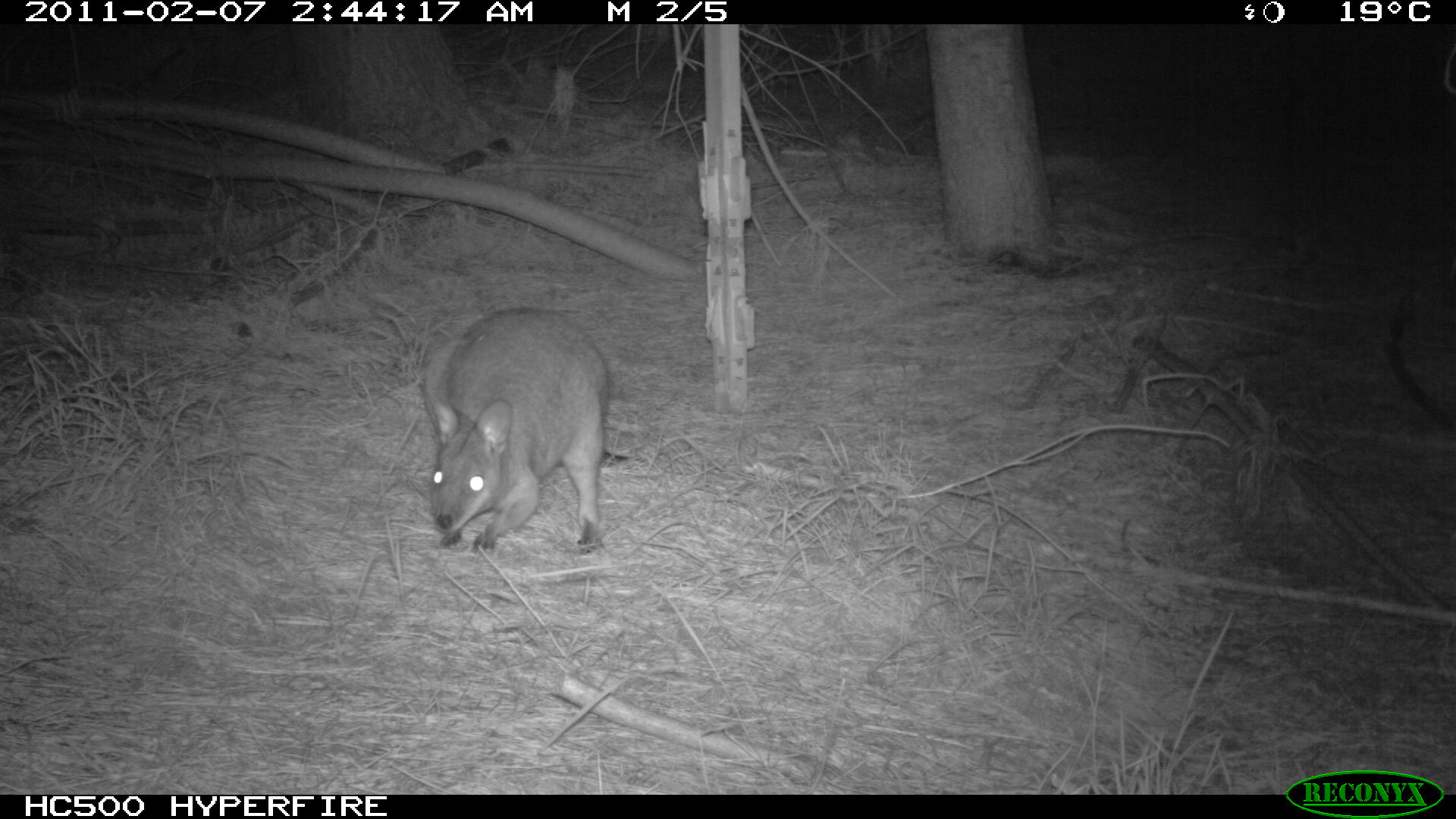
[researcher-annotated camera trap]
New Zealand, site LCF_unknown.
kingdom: Animalia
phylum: Chordata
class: Mammalia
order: Diprotodontia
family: Macropodidae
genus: Notamacropus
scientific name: Notamacropus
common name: wallaby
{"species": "wallaby (Notamacropus)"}